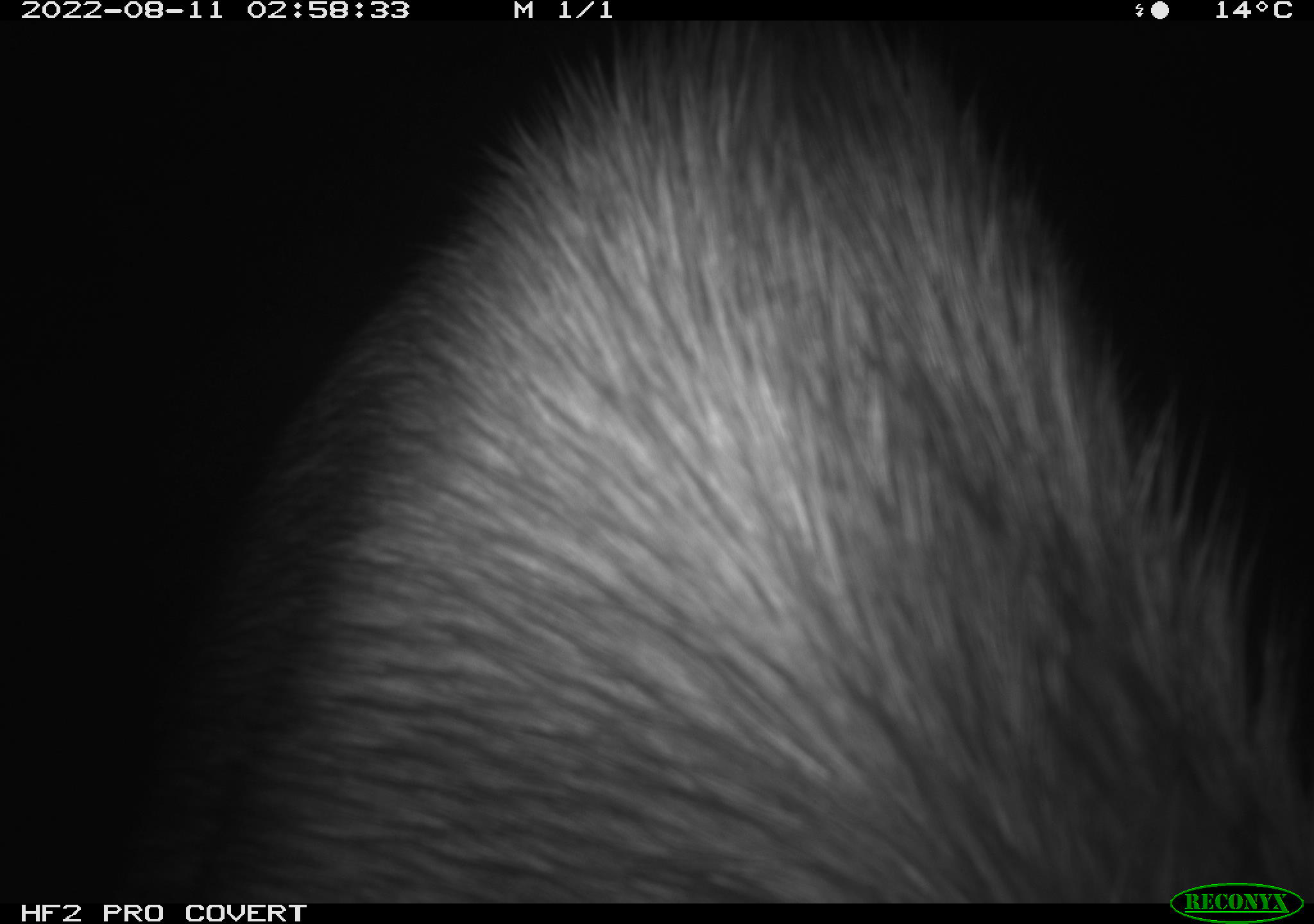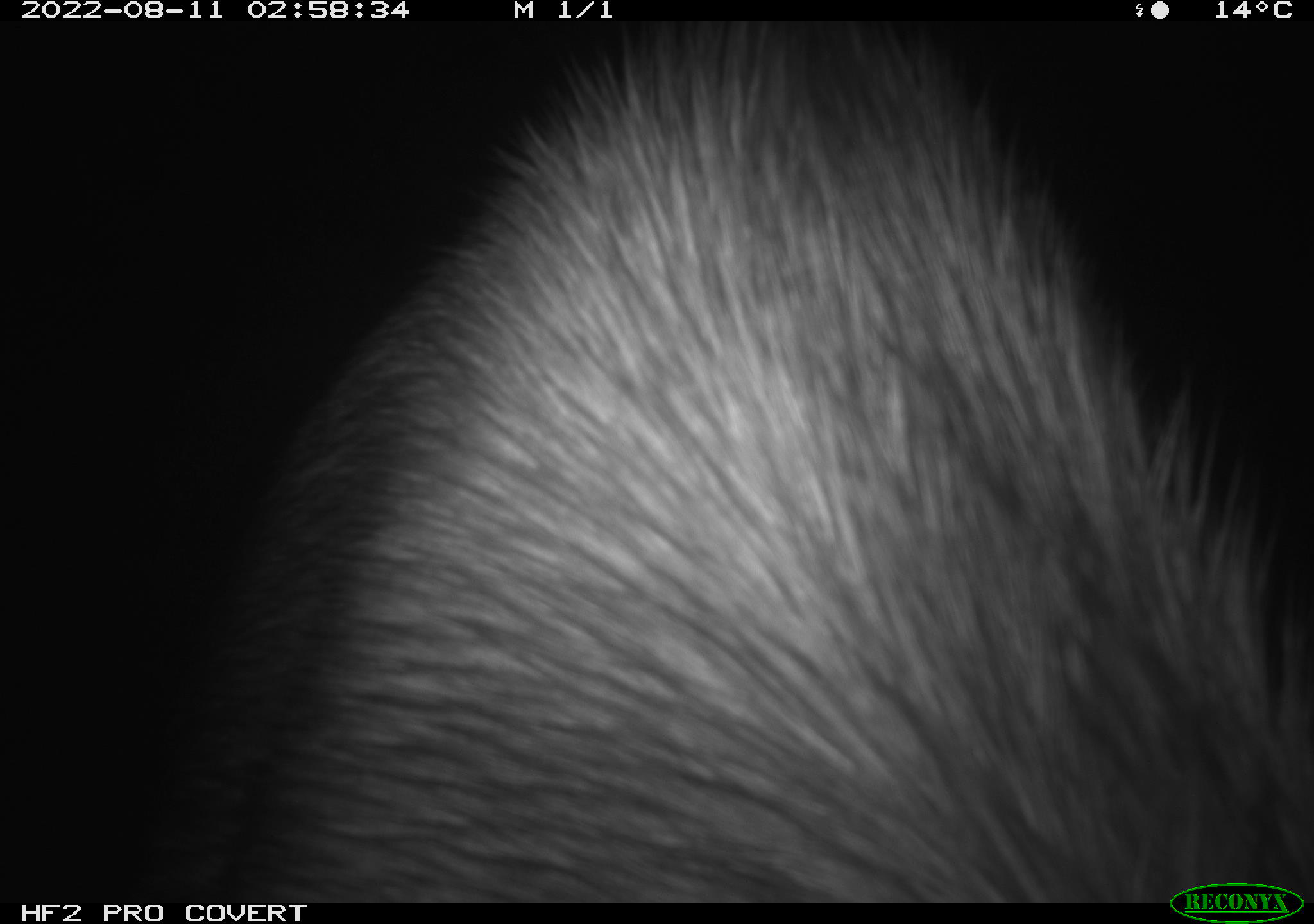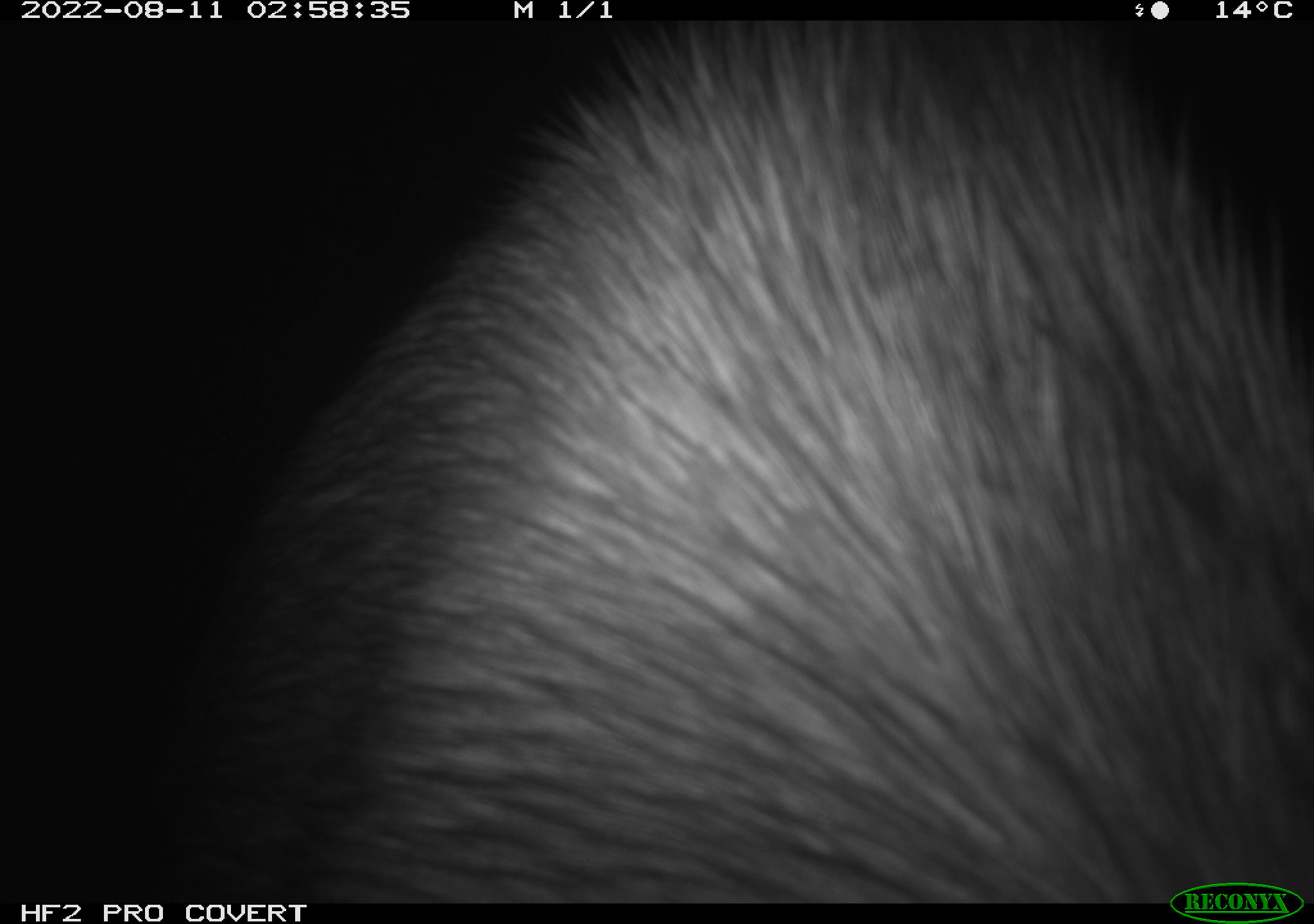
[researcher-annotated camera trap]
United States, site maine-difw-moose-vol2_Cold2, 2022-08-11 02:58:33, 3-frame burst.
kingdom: Animalia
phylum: Chordata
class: Mammalia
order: Artiodactyla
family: Cervidae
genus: Alces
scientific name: Alces alces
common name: moose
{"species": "moose (Alces alces)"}